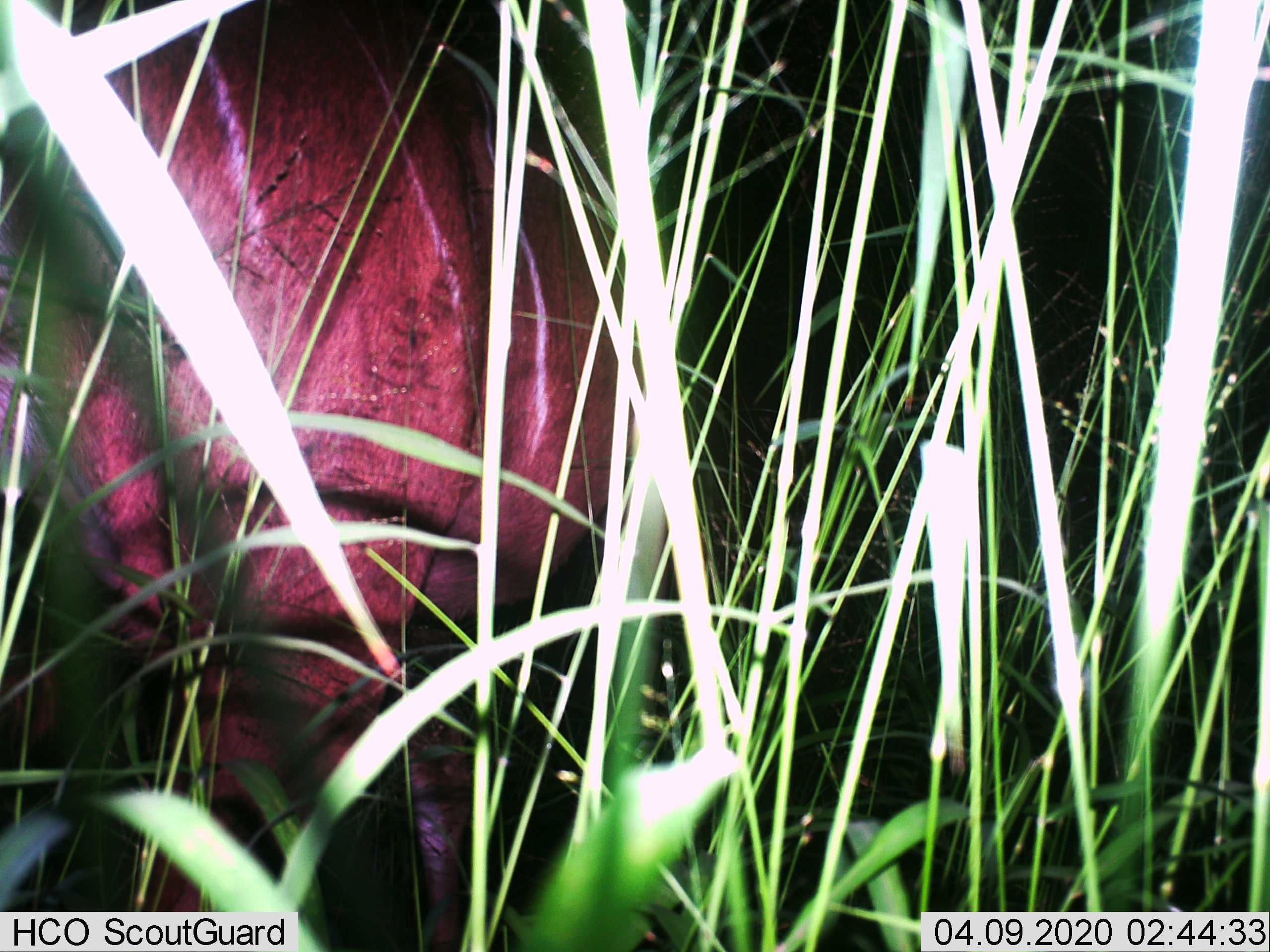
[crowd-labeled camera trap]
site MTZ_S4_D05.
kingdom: Animalia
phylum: Chordata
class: Mammalia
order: Artiodactyla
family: Bovidae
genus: Tragelaphus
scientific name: Tragelaphus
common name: kudu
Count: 1.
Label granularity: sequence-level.